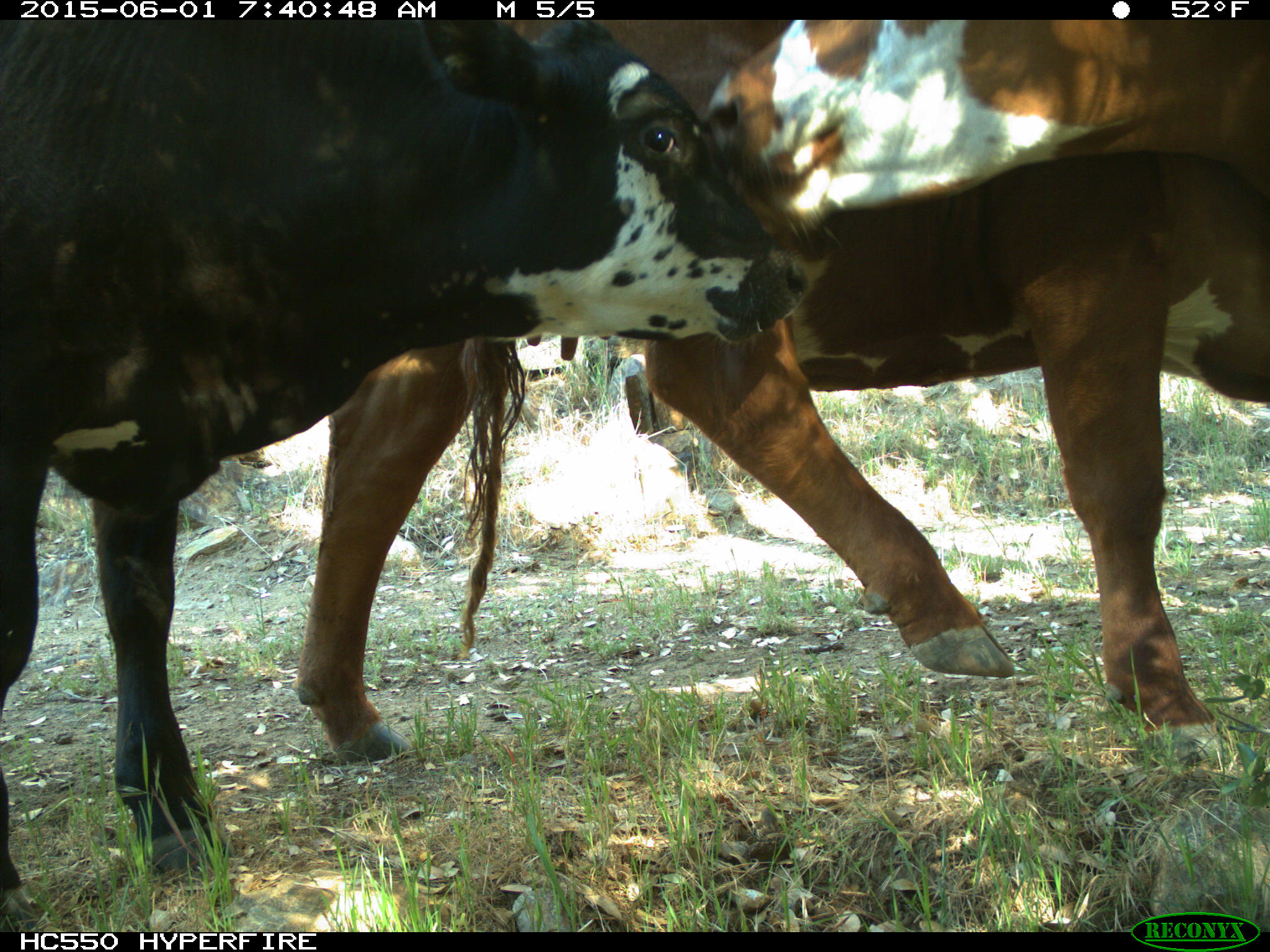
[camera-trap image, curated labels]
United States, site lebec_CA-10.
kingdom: Animalia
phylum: Chordata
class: Mammalia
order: Artiodactyla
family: Bovidae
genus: Bos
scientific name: Bos taurus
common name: domestic cow